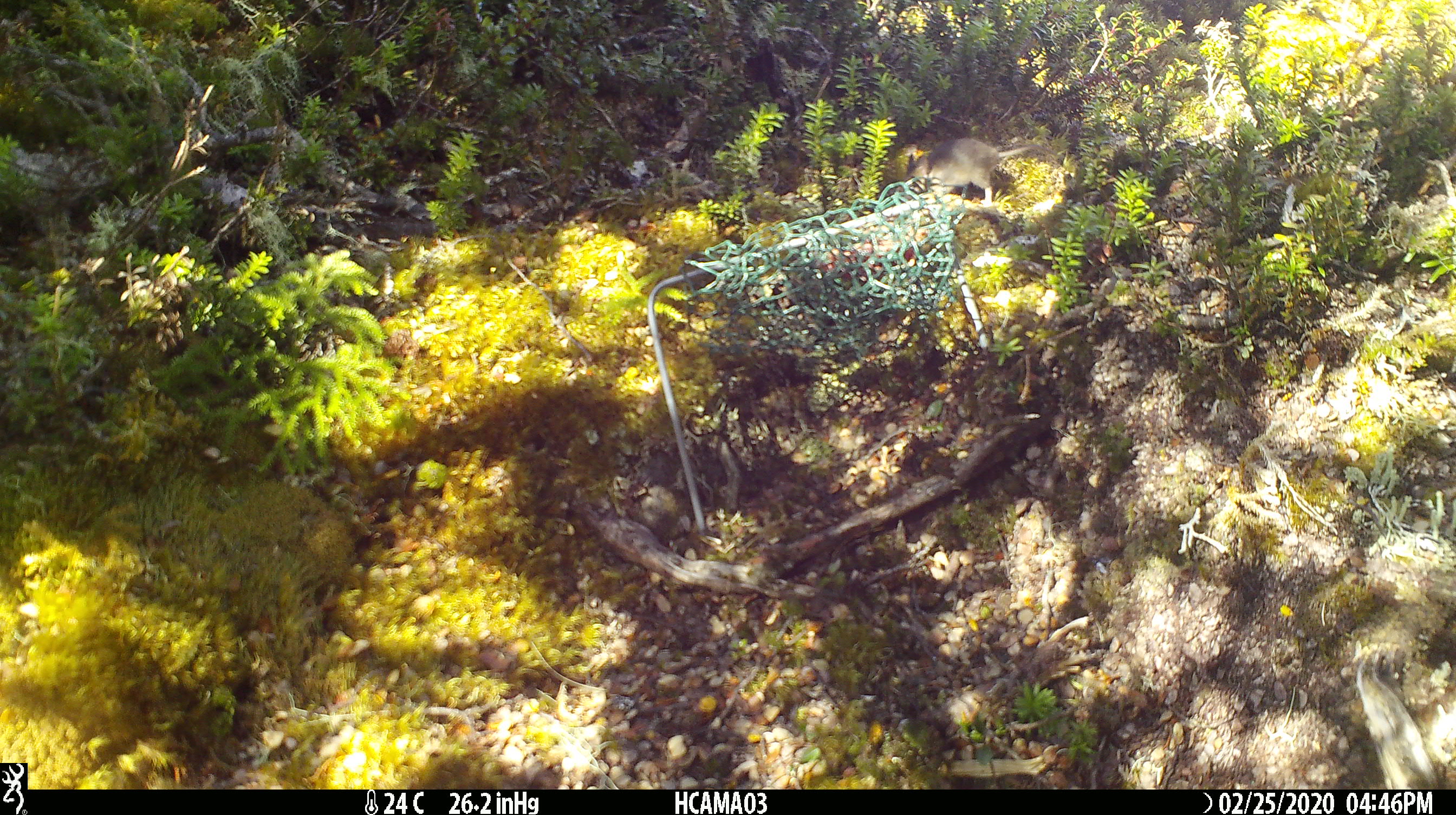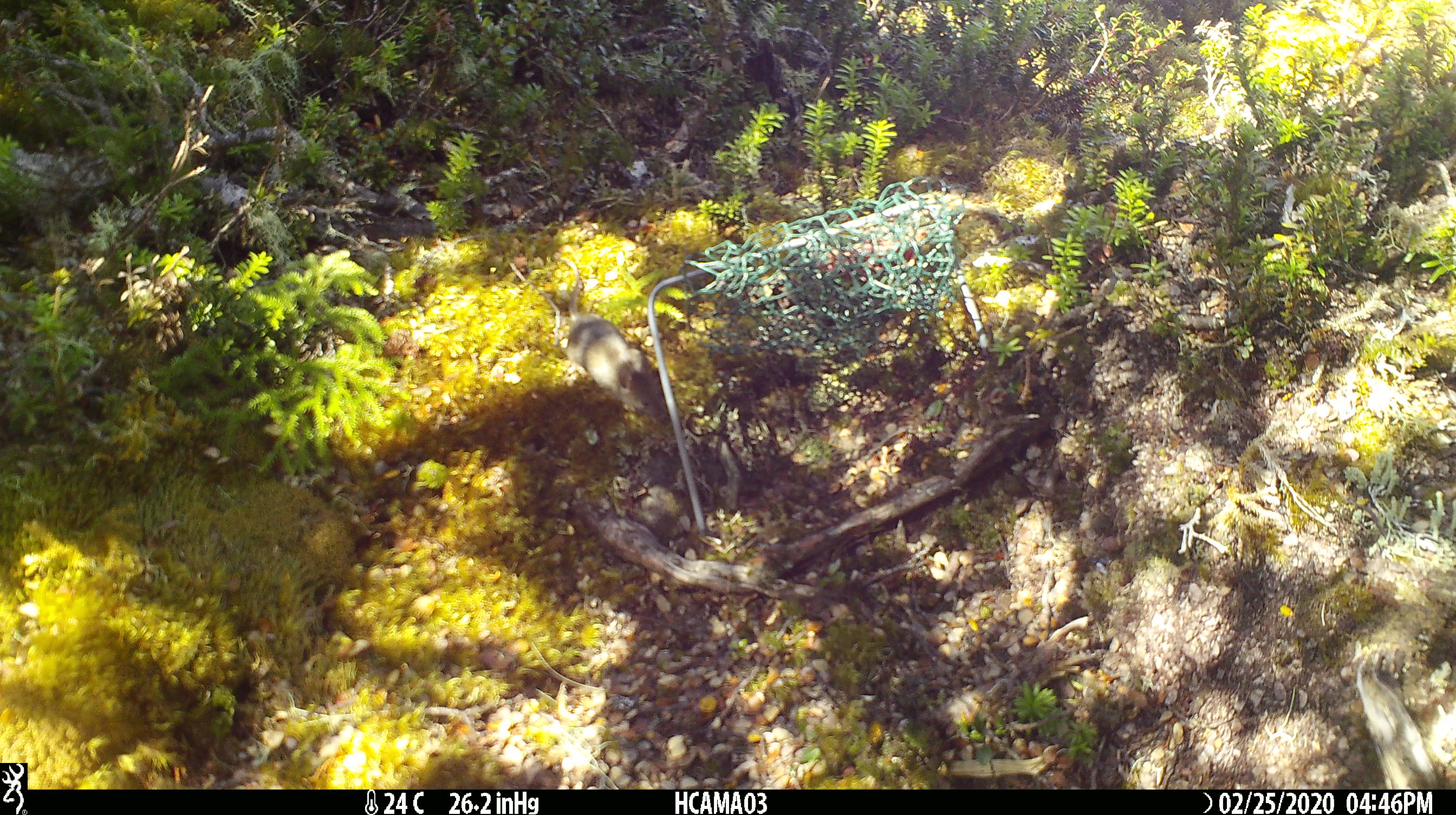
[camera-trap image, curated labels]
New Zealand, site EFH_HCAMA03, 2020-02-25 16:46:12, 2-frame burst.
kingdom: Animalia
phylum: Chordata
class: Mammalia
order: Rodentia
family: Muridae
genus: Mus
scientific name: Mus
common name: mouse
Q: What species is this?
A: Mouse (Mus).